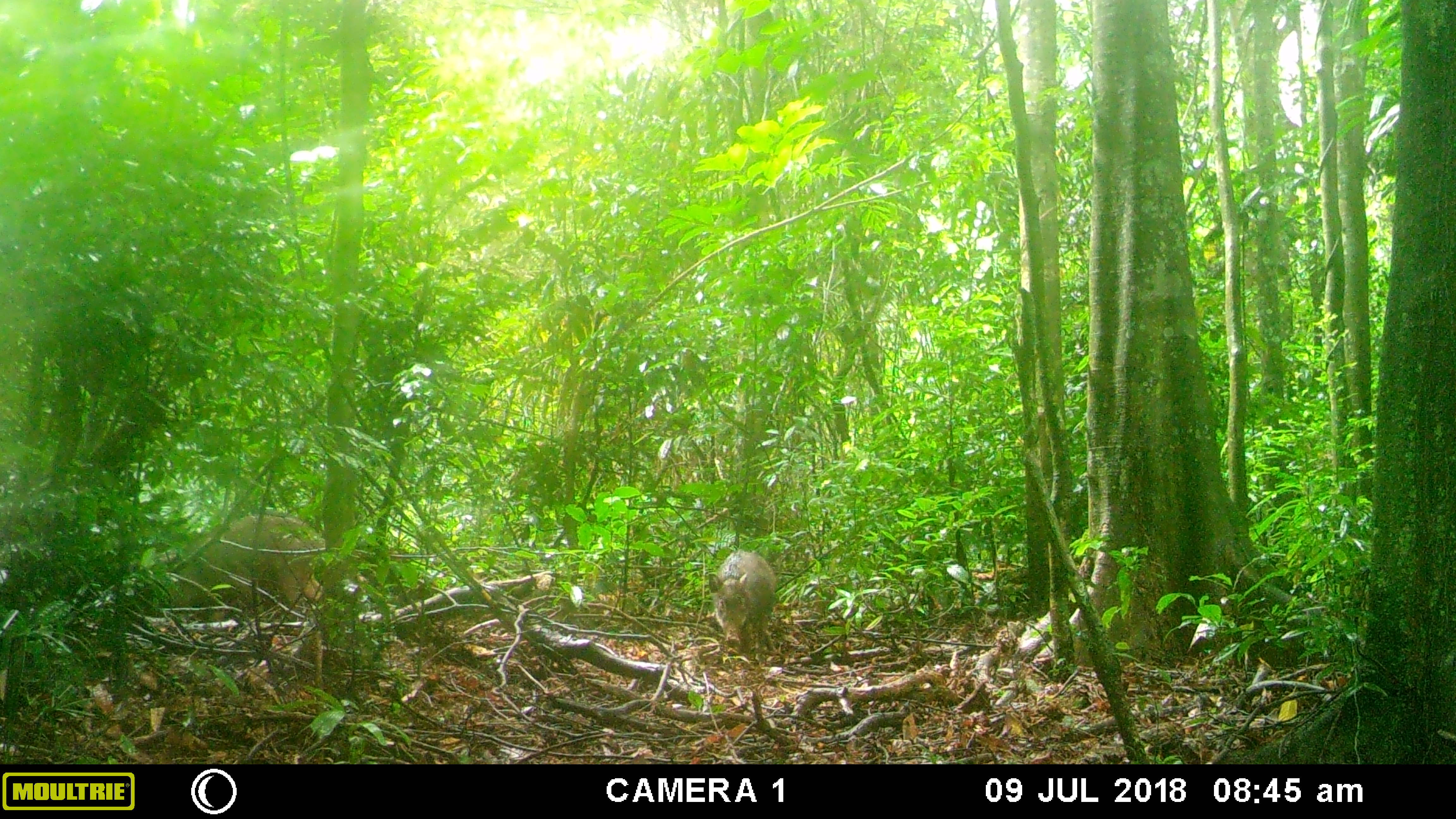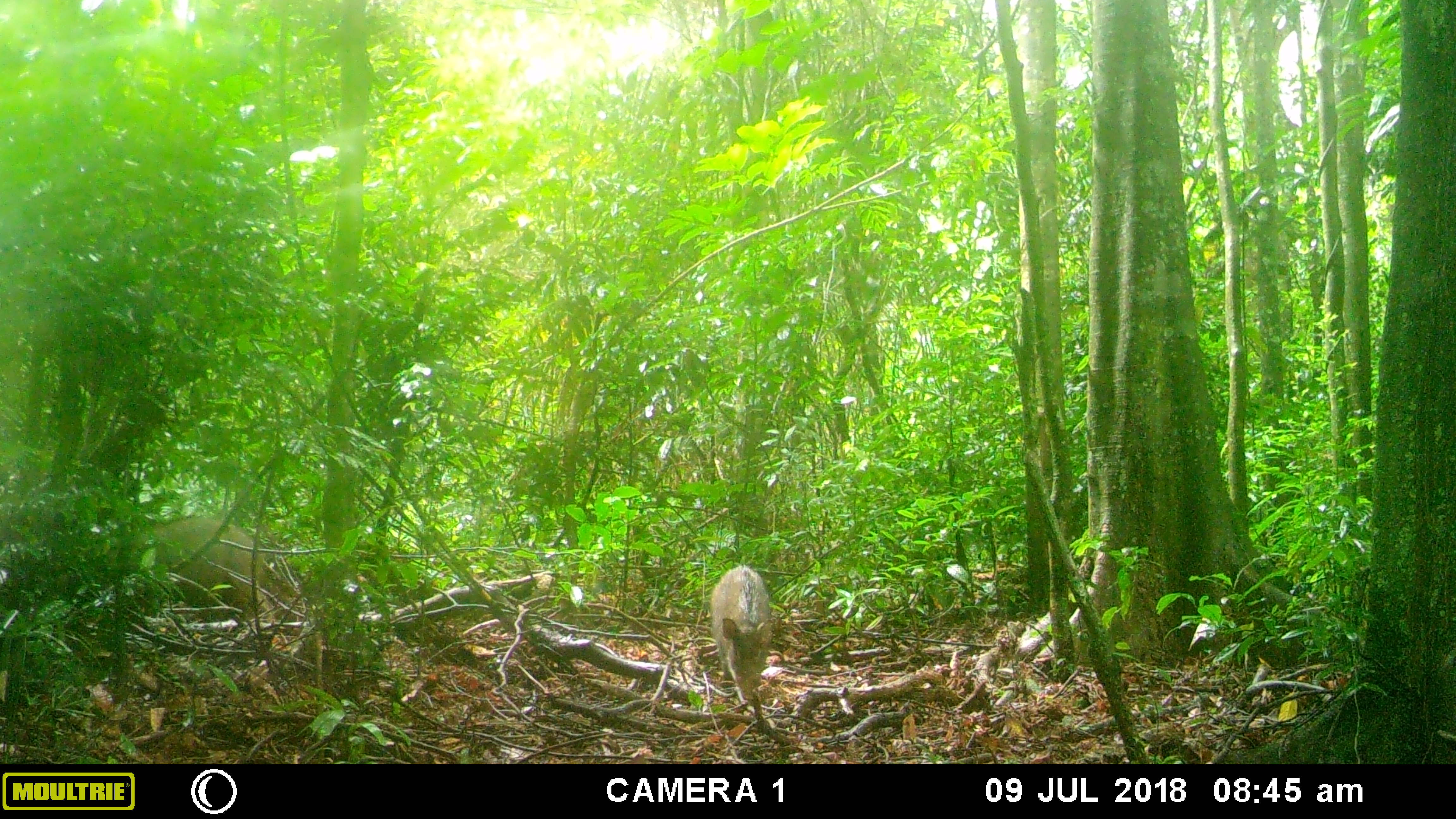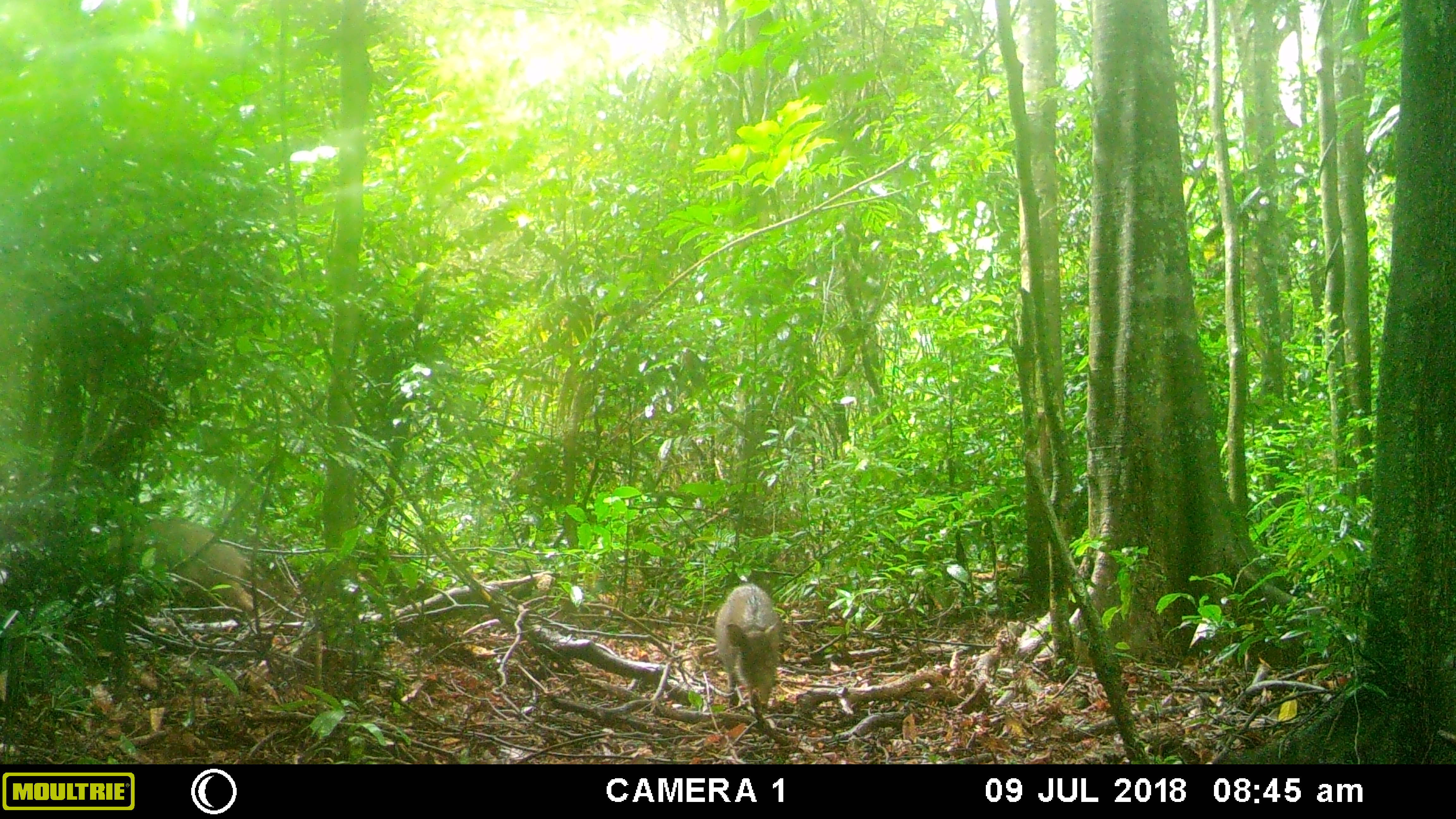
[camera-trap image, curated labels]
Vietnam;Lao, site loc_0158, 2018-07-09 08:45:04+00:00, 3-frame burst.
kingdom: Animalia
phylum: Chordata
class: Mammalia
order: Artiodactyla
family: Suidae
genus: Sus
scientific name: Sus scrofa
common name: eurasian wild pig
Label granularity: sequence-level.